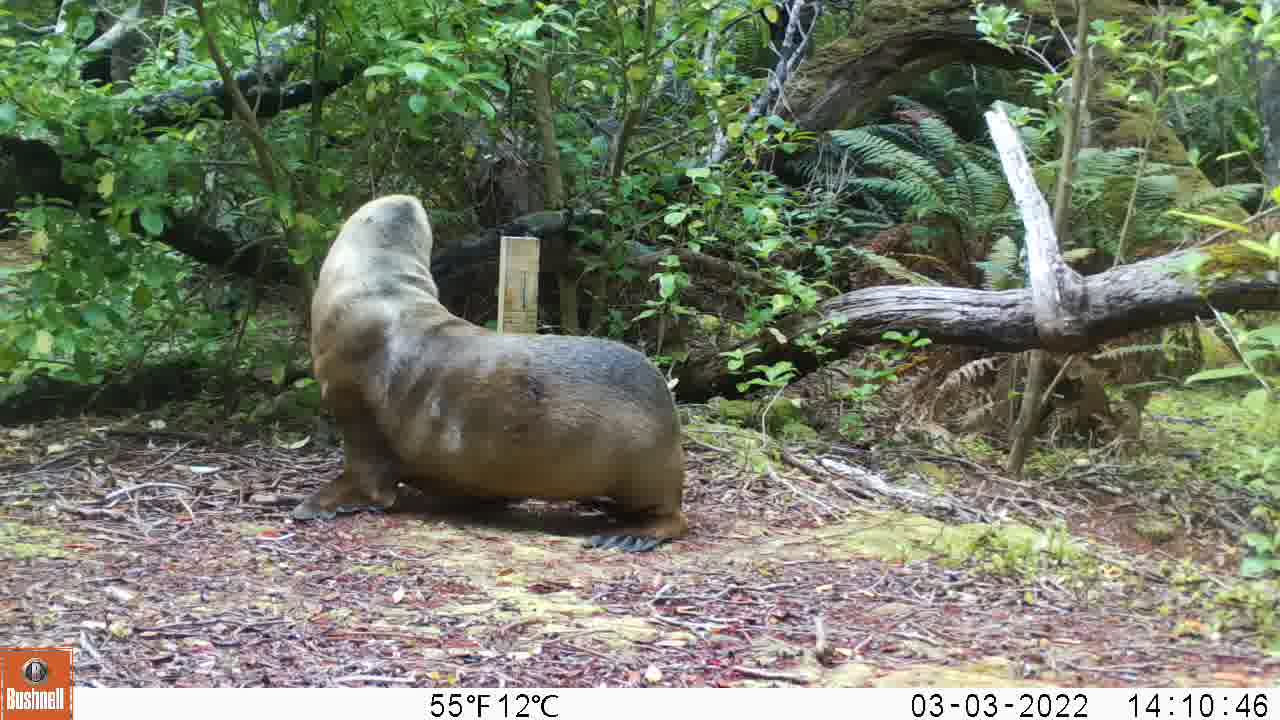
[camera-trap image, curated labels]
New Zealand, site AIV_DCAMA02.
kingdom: Animalia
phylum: Chordata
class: Mammalia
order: Carnivora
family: Otariidae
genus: Phocarctos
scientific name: Phocarctos hookeri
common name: new zealand sea lion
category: sealion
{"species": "sealion (new zealand sea lion) (Phocarctos hookeri)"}